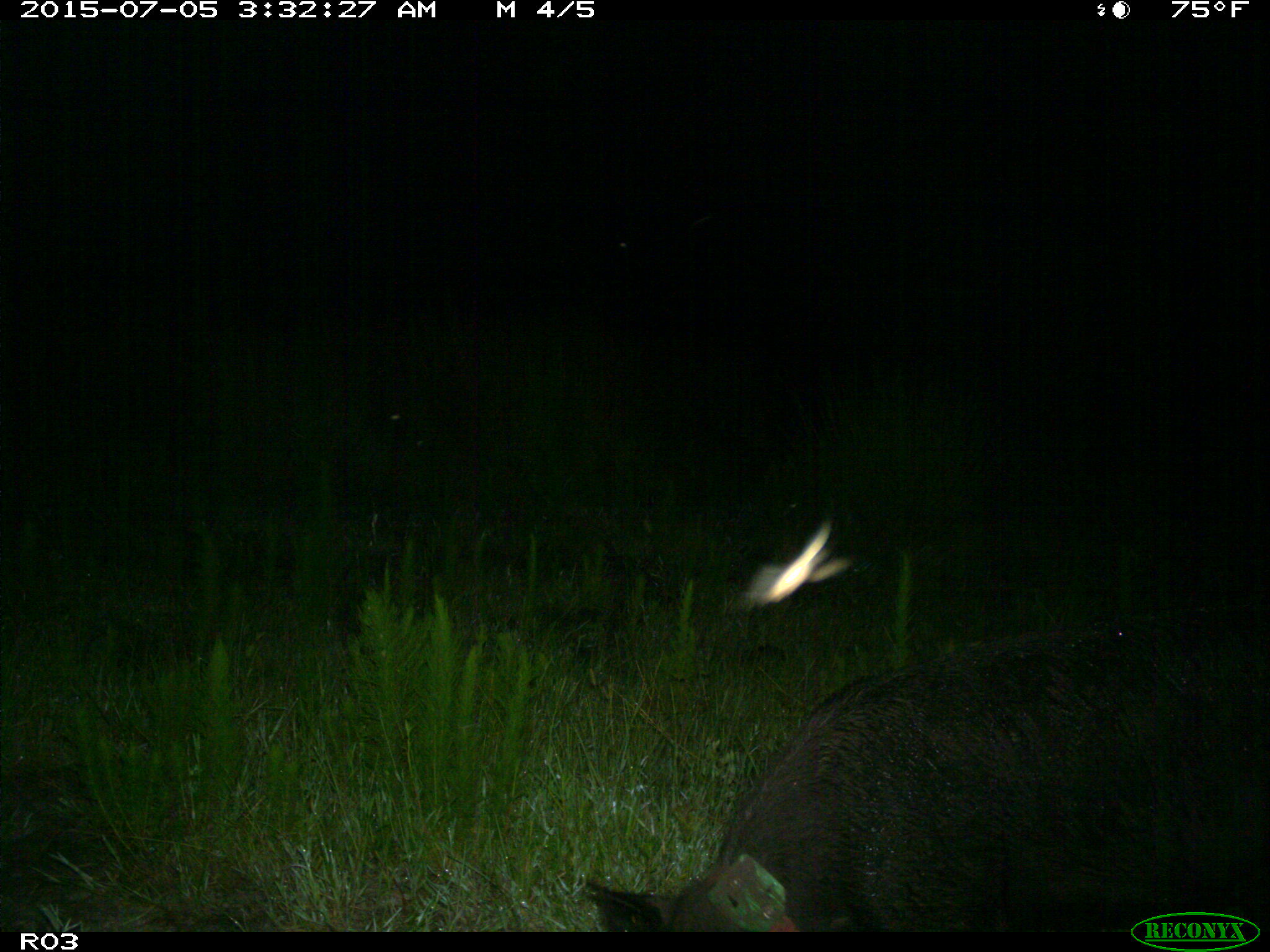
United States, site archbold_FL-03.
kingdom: Animalia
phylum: Chordata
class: Mammalia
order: Artiodactyla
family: Suidae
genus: Sus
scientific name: Sus scrofa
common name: wild boar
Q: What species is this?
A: Sus scrofa (wild boar).